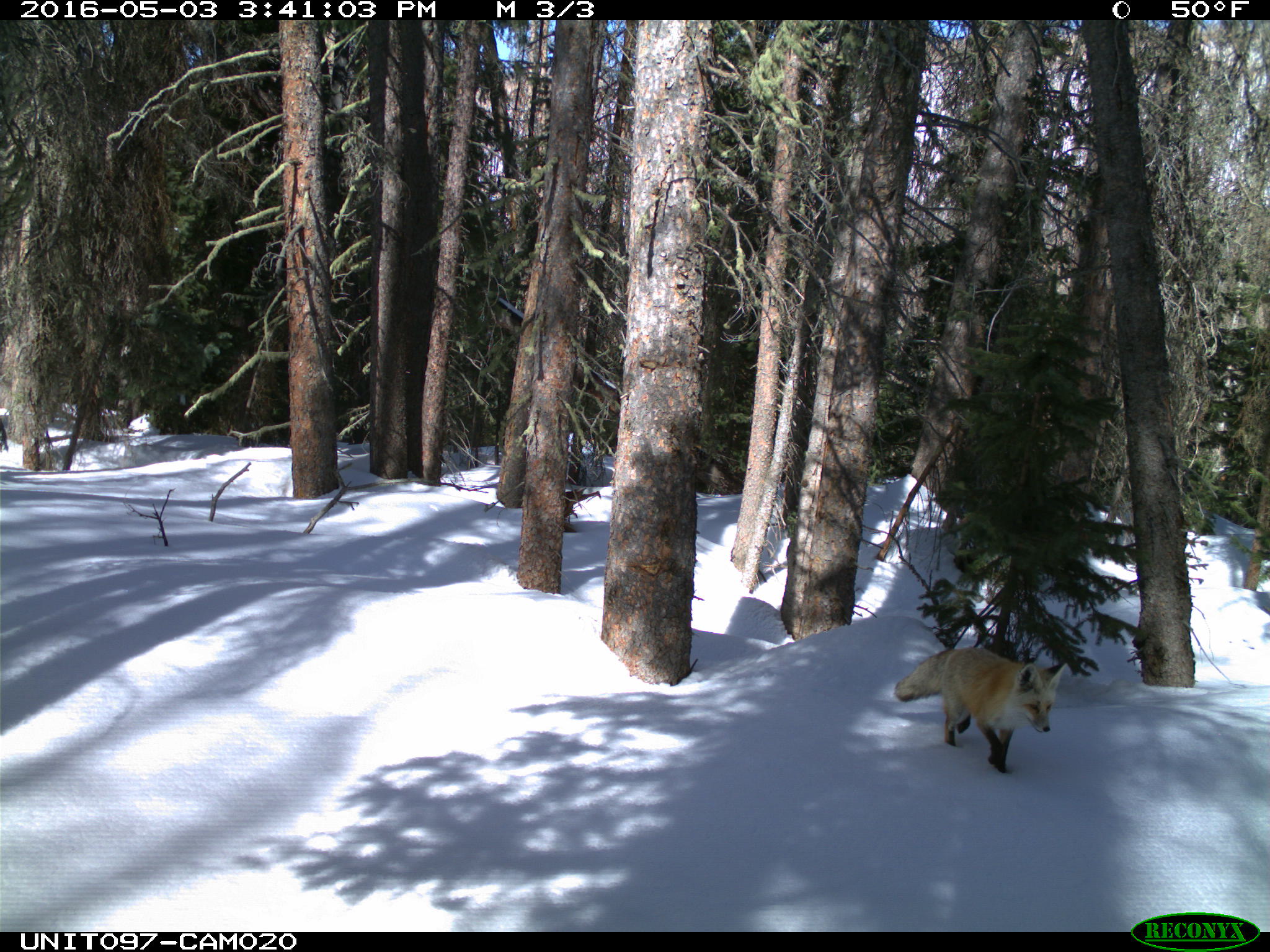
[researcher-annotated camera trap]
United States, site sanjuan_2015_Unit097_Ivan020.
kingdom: Animalia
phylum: Chordata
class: Mammalia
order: Carnivora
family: Canidae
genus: Vulpes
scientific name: Vulpes vulpes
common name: red fox